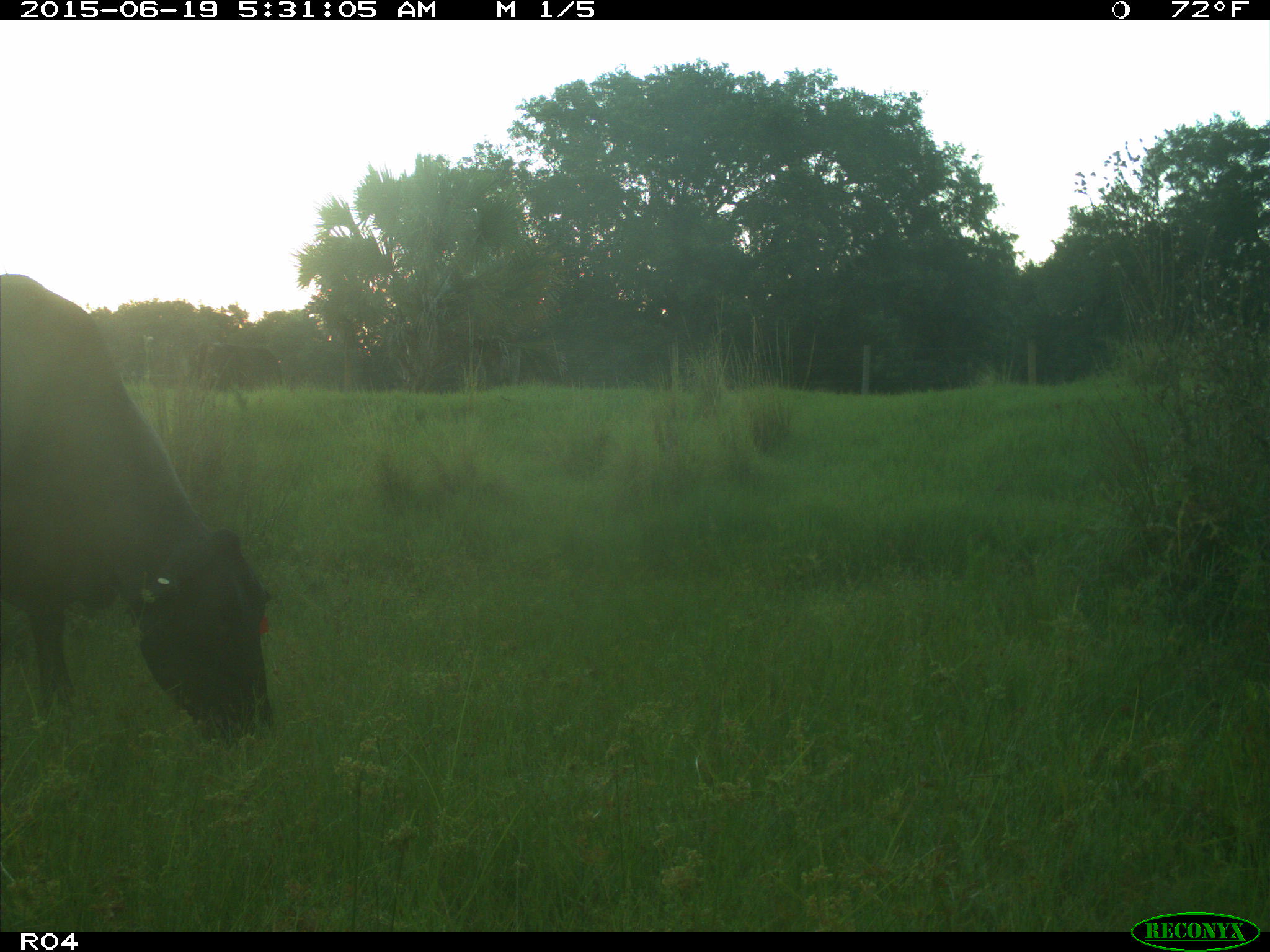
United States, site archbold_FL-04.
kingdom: Animalia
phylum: Chordata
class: Mammalia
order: Artiodactyla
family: Bovidae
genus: Bos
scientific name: Bos taurus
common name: domestic cow